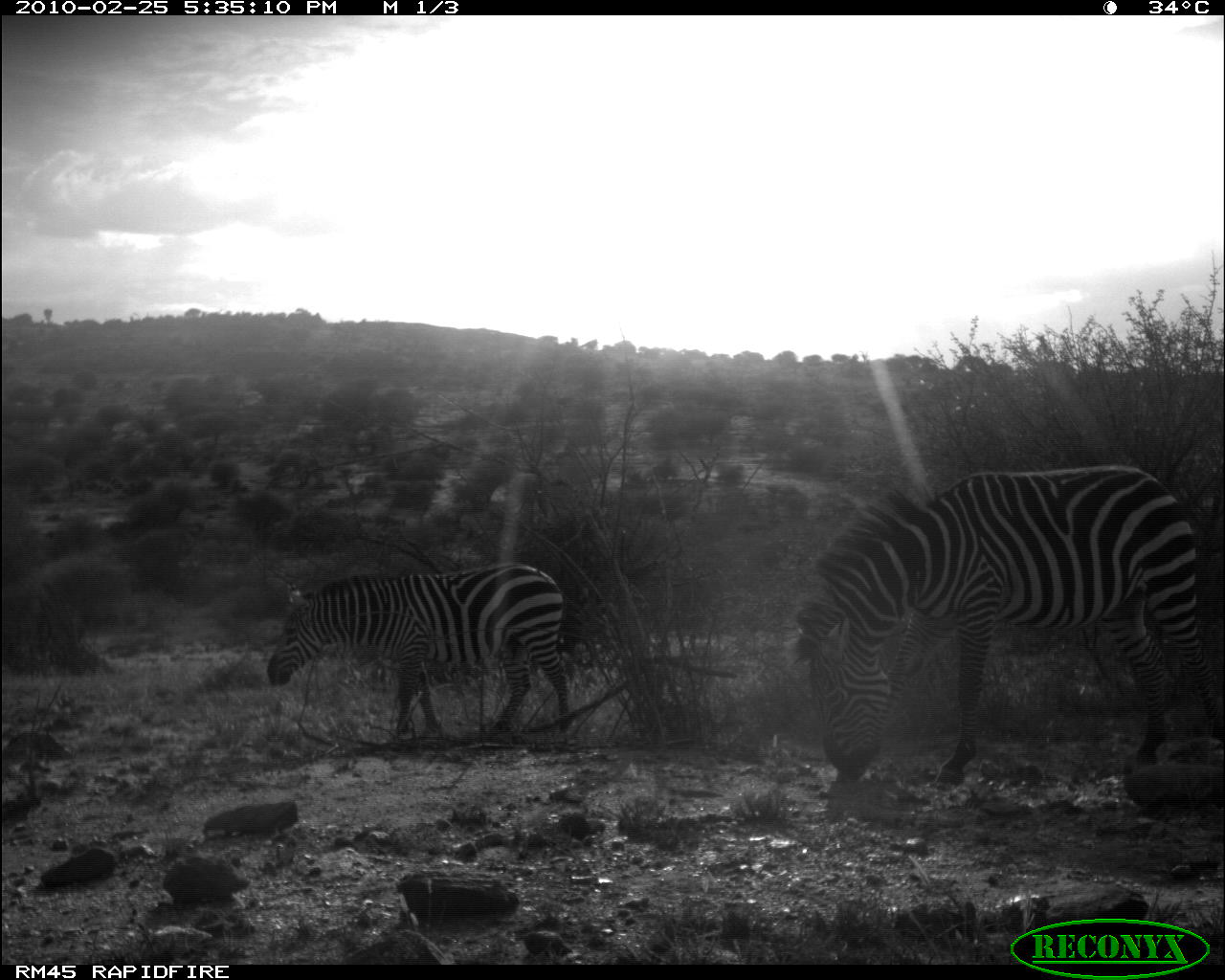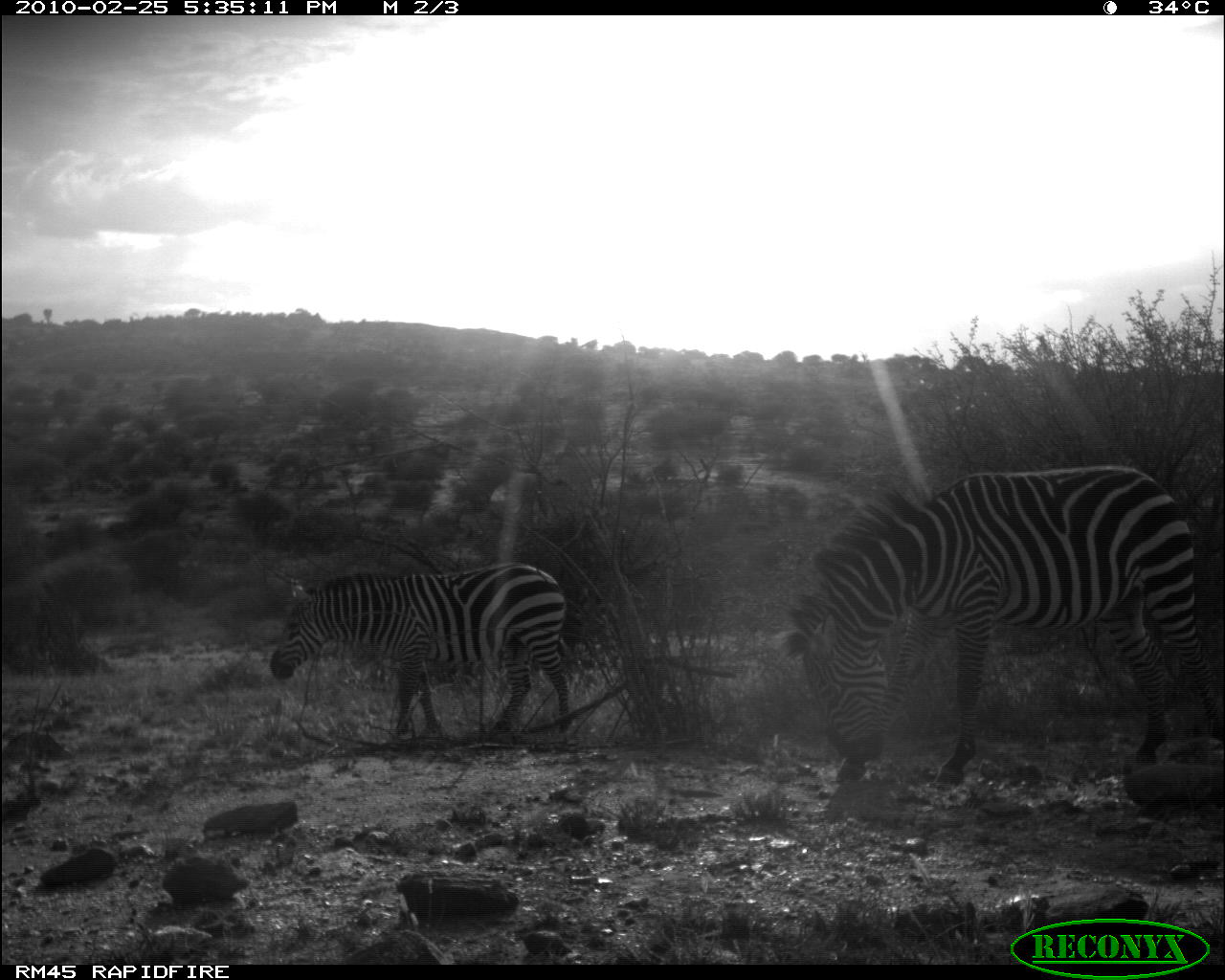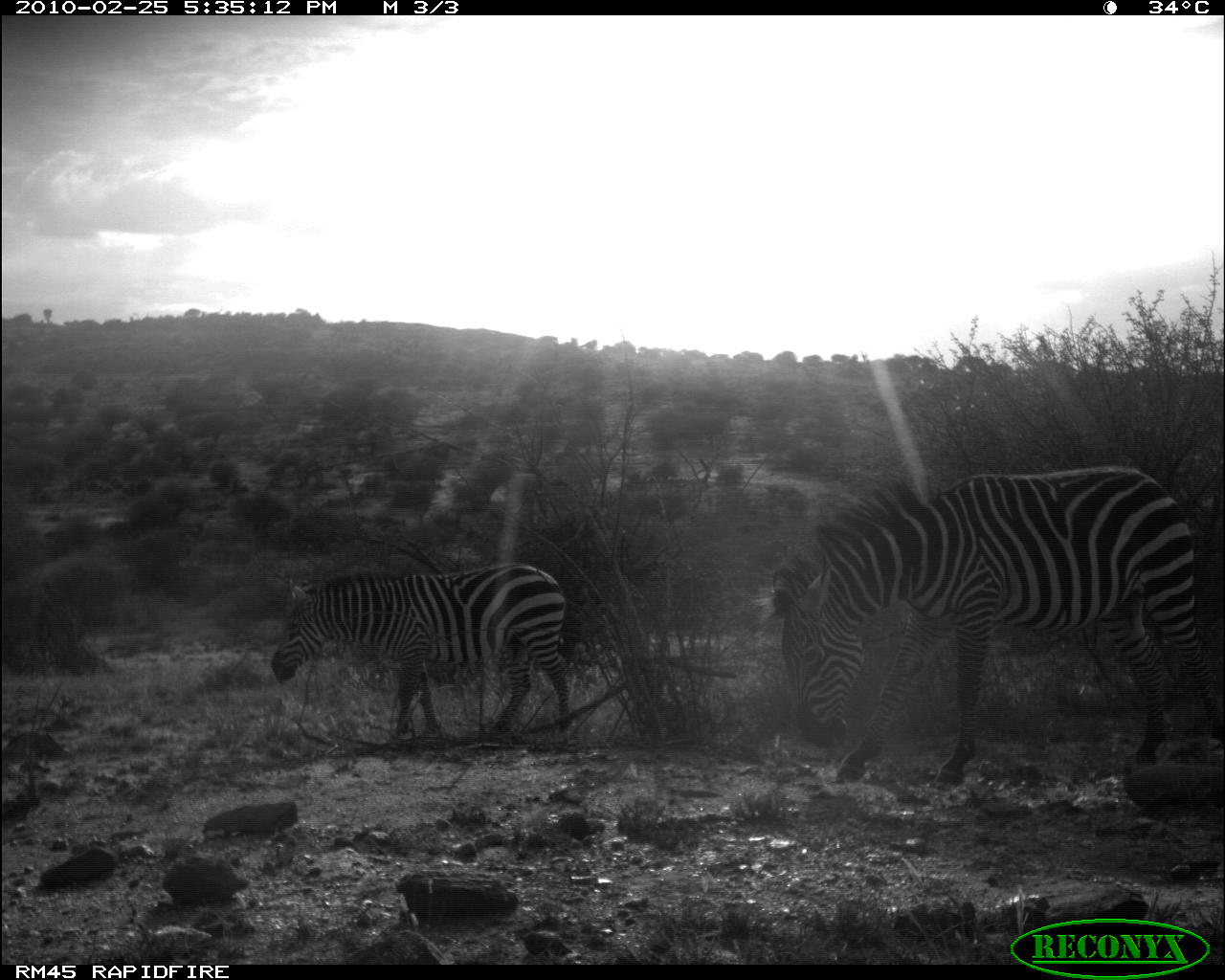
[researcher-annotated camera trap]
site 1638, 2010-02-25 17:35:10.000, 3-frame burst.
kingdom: Animalia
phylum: Chordata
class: Mammalia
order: Perissodactyla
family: Equidae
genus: Equus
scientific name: Equus quagga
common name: plains zebra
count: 2